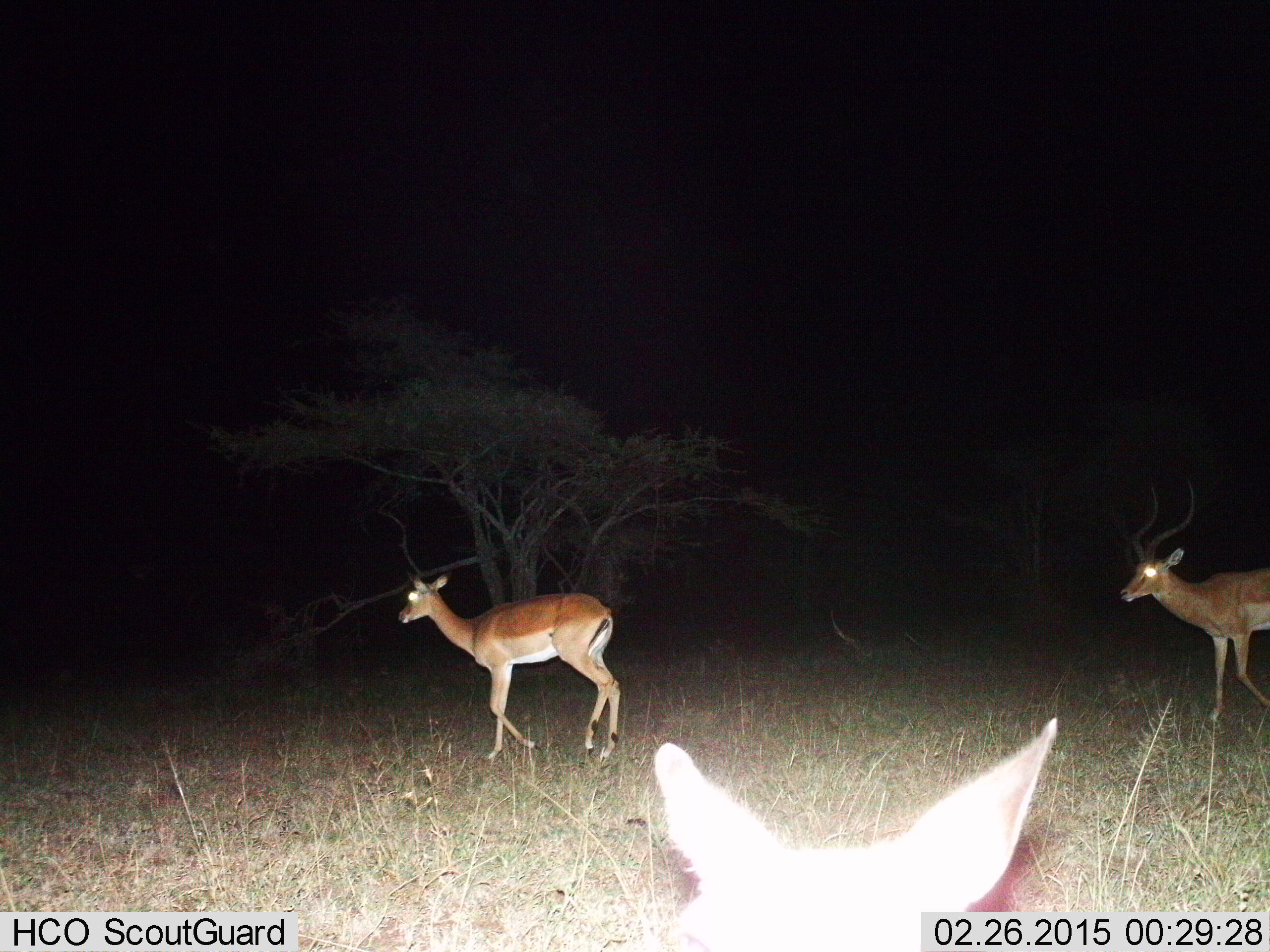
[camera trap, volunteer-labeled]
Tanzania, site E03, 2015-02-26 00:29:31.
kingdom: Animalia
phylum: Chordata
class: Mammalia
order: Artiodactyla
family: Bovidae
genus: Aepyceros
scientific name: Aepyceros melampus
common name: impala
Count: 3.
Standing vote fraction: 40%.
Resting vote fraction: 10%.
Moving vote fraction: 100%.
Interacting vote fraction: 0%.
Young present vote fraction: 0%.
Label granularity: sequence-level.